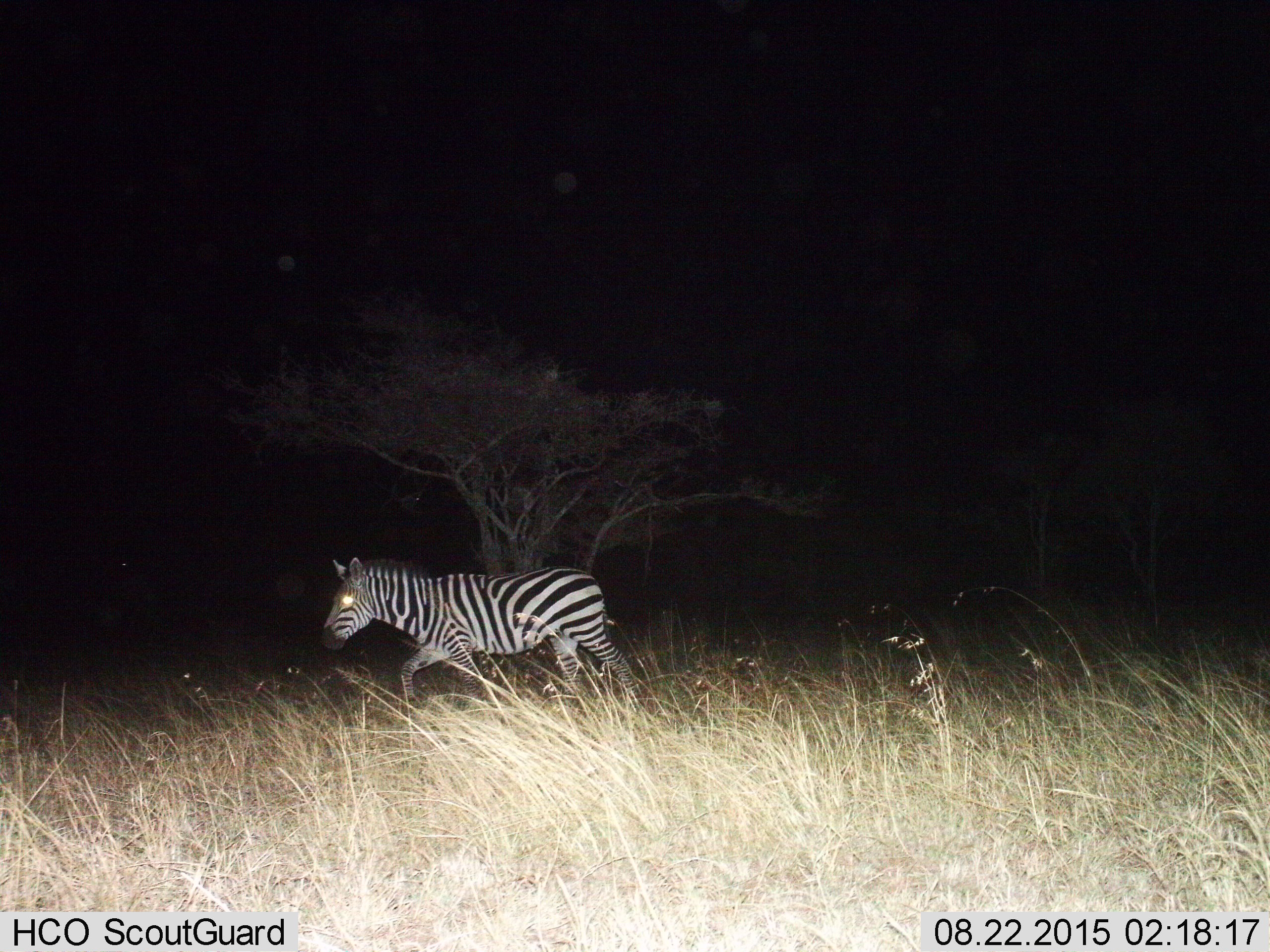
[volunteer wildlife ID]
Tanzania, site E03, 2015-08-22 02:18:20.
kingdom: Animalia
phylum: Chordata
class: Mammalia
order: Perissodactyla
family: Equidae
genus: Equus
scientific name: Equus quagga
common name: plains zebra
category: zebra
Zebra (plains zebra) (Equus quagga), count 1. Behavior (volunteer vote fractions): standing 6%, resting 0%, moving 100%, interacting 0%. Young present (vote fraction): 6%. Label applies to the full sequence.